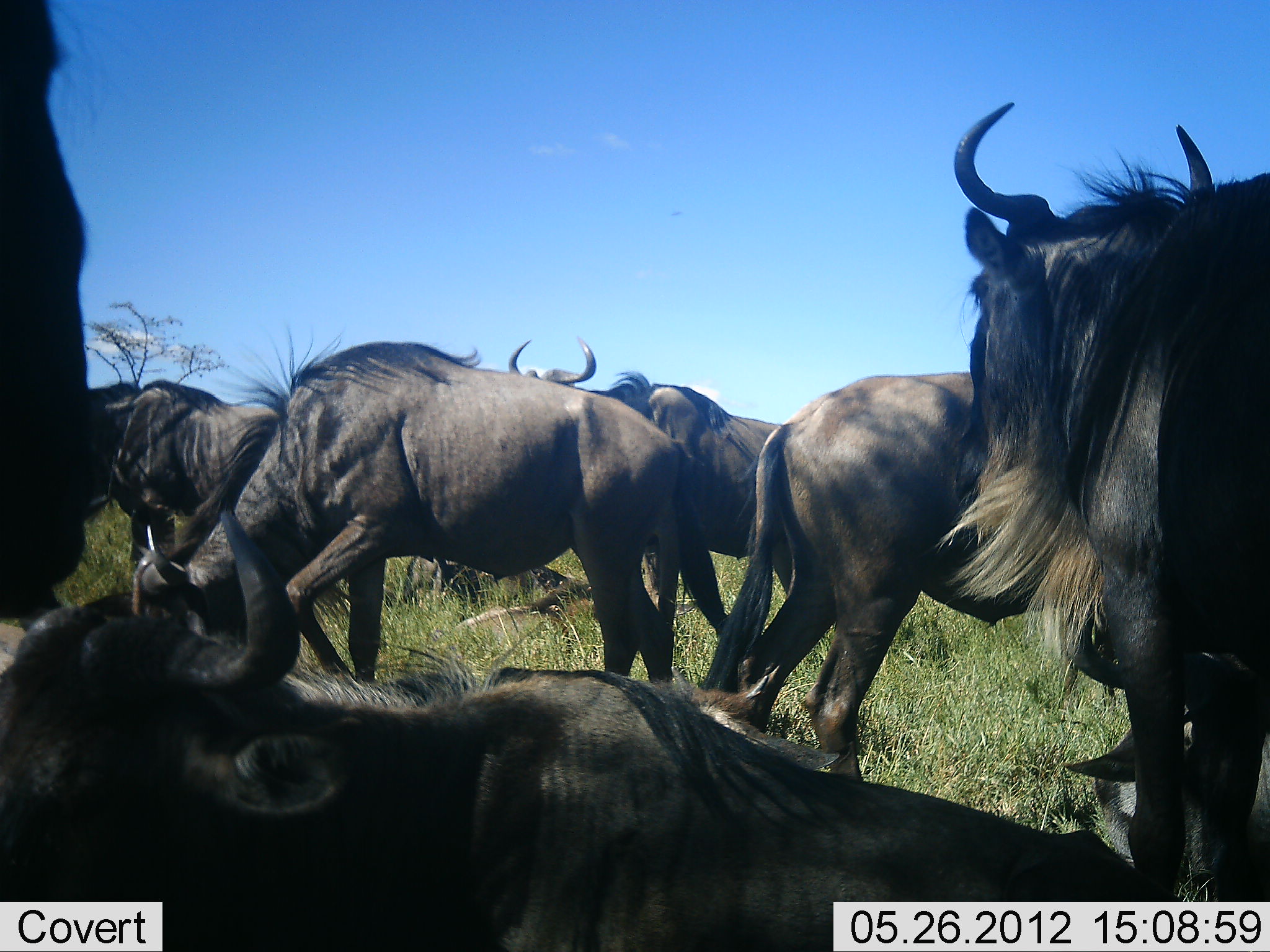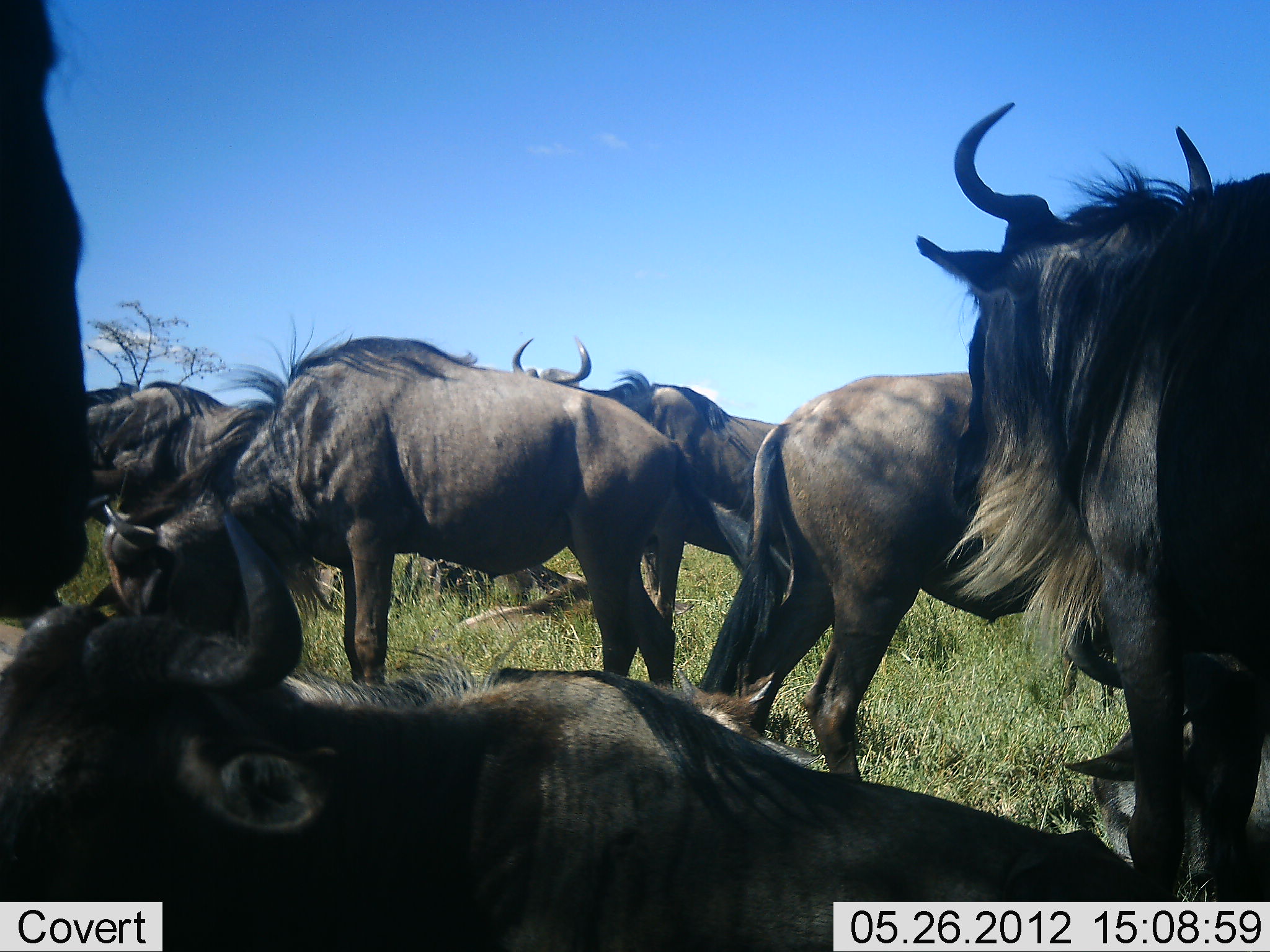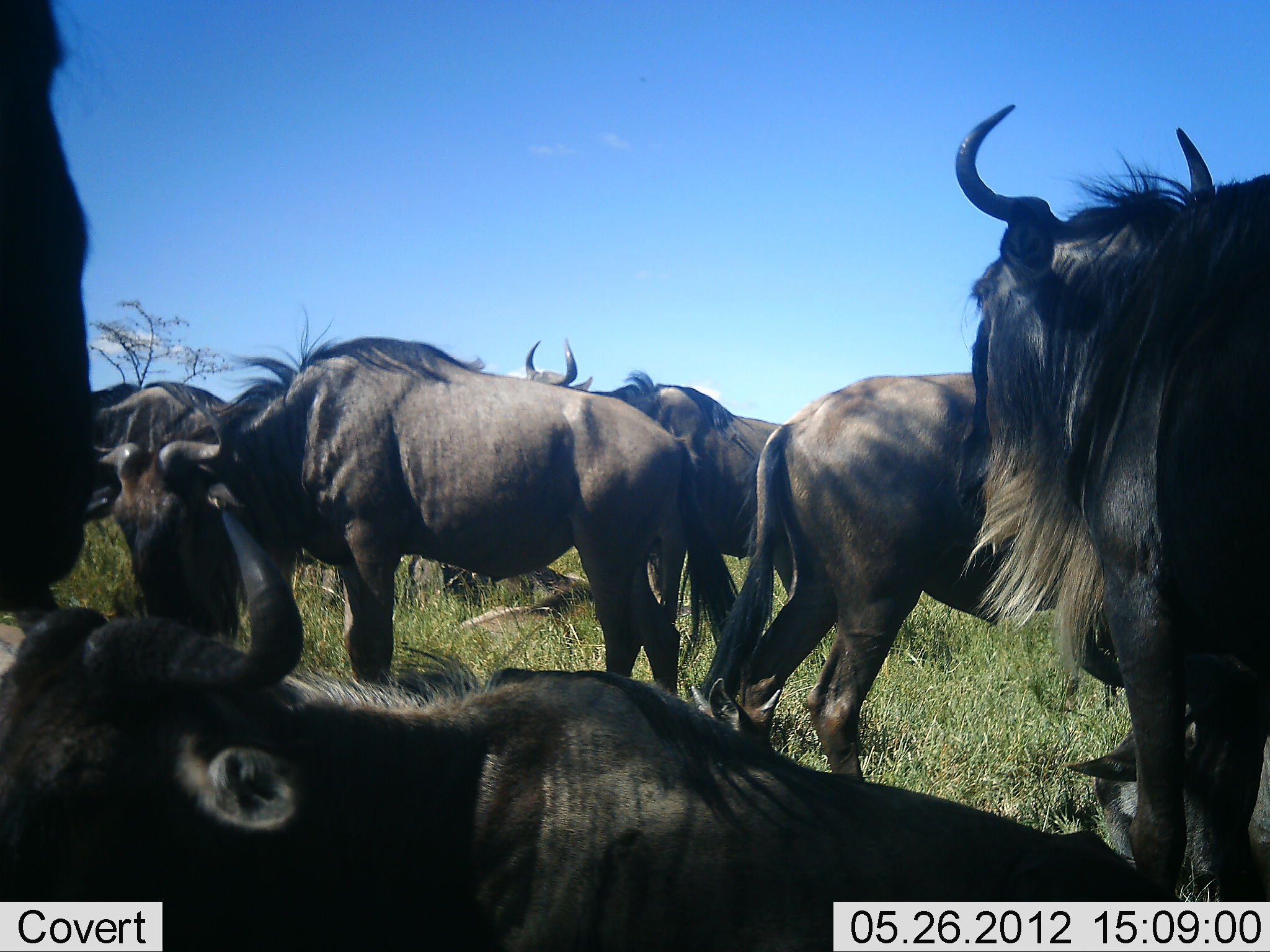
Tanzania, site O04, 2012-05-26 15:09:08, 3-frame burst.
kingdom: Animalia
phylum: Chordata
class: Mammalia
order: Artiodactyla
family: Bovidae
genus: Connochaetes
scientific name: Connochaetes taurinus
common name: blue wildebeest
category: wildebeest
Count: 8.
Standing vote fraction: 80%.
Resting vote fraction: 100%.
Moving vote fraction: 20%.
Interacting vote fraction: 0%.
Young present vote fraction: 10%.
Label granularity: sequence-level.